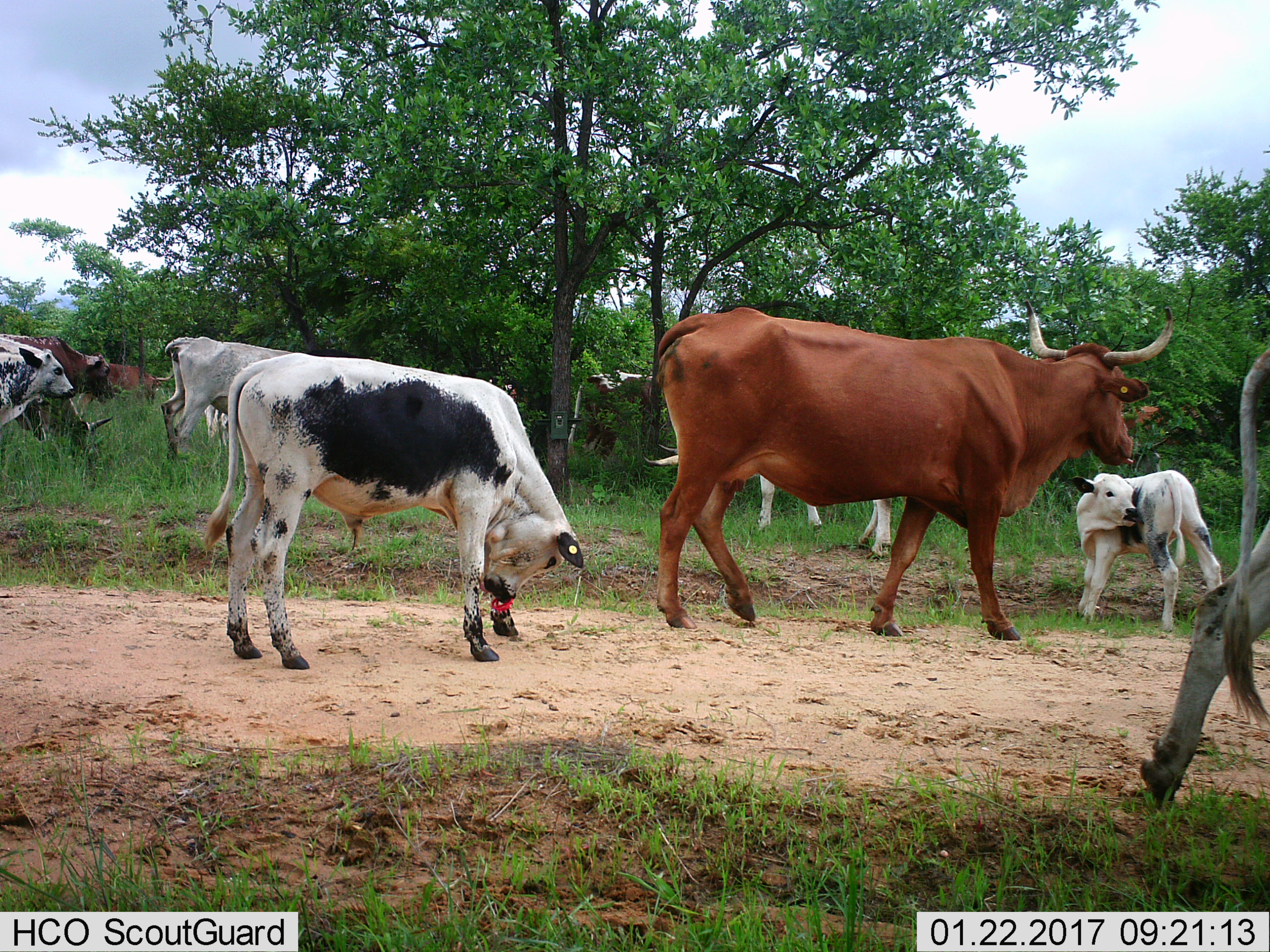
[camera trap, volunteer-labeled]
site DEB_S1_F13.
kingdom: Animalia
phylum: Chordata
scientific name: Vertebrata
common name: domestic animal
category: domesticanimal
Domesticanimal (domestic animal) (Vertebrata), count 11-50. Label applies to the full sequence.